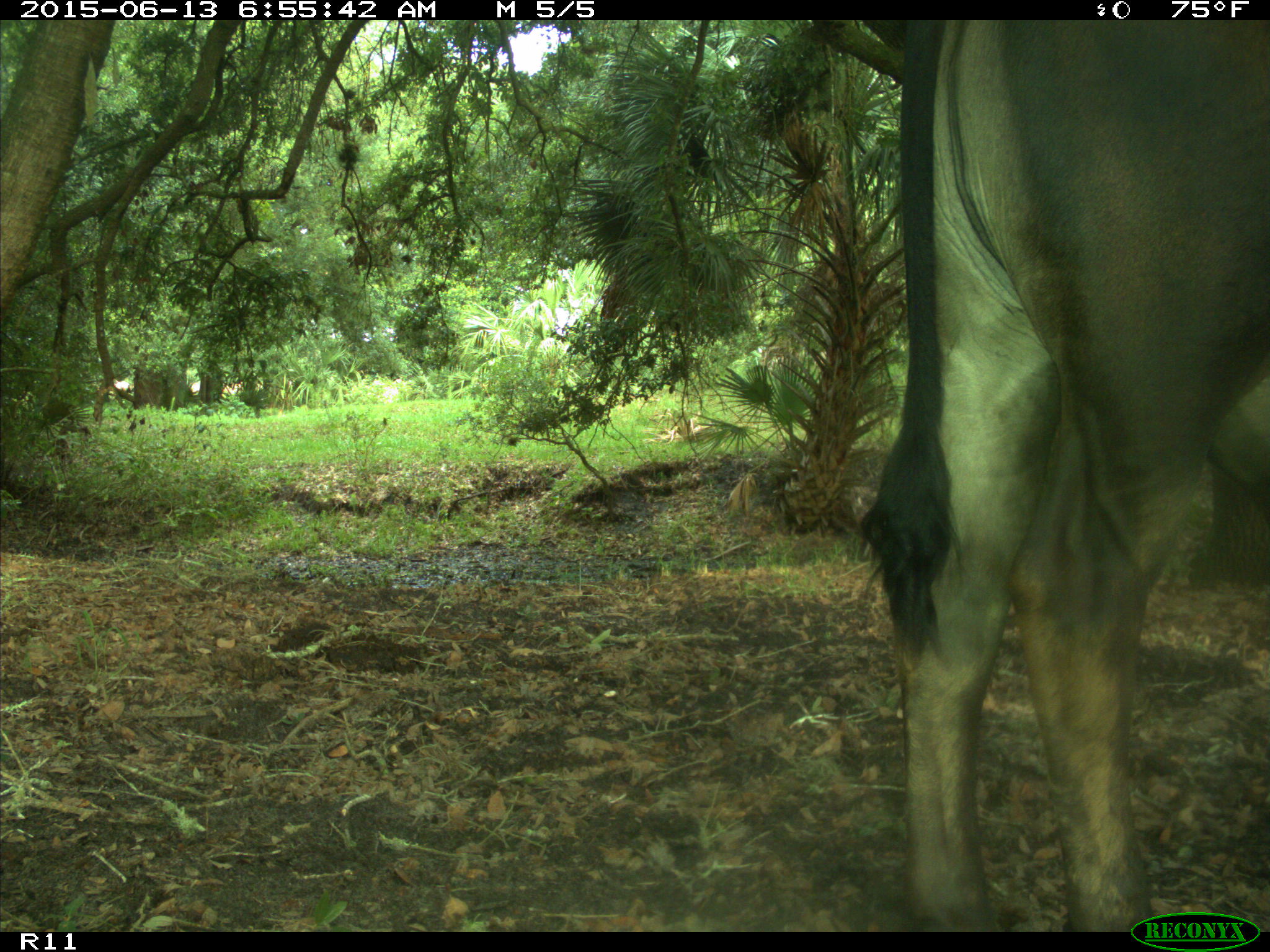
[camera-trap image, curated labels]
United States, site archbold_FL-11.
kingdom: Animalia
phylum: Chordata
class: Mammalia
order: Artiodactyla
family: Bovidae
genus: Bos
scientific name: Bos taurus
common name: domestic cow